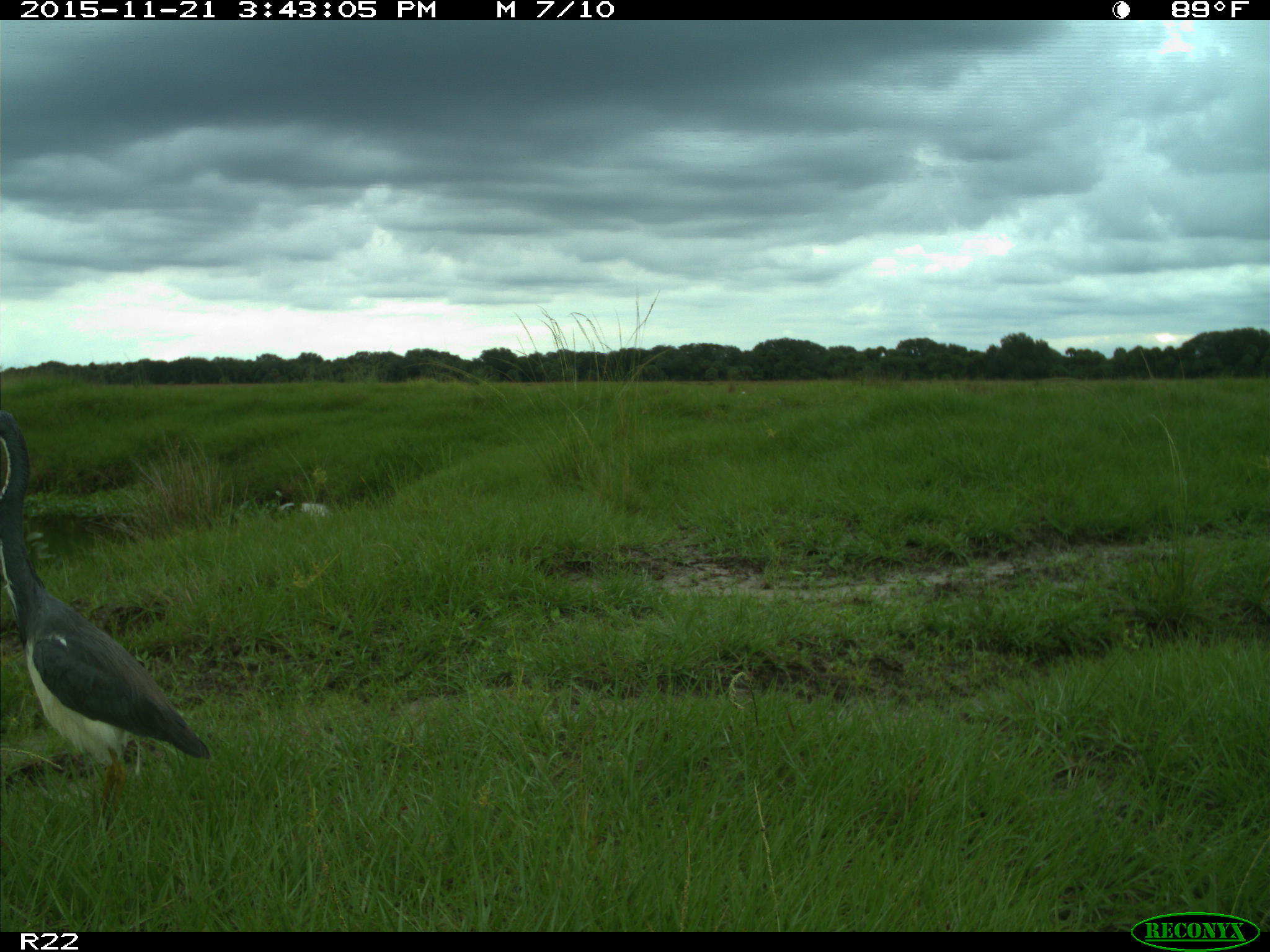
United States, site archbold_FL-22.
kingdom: Animalia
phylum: Chordata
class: Aves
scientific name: Aves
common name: birds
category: unidentified bird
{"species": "unidentified bird (birds) (Aves)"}